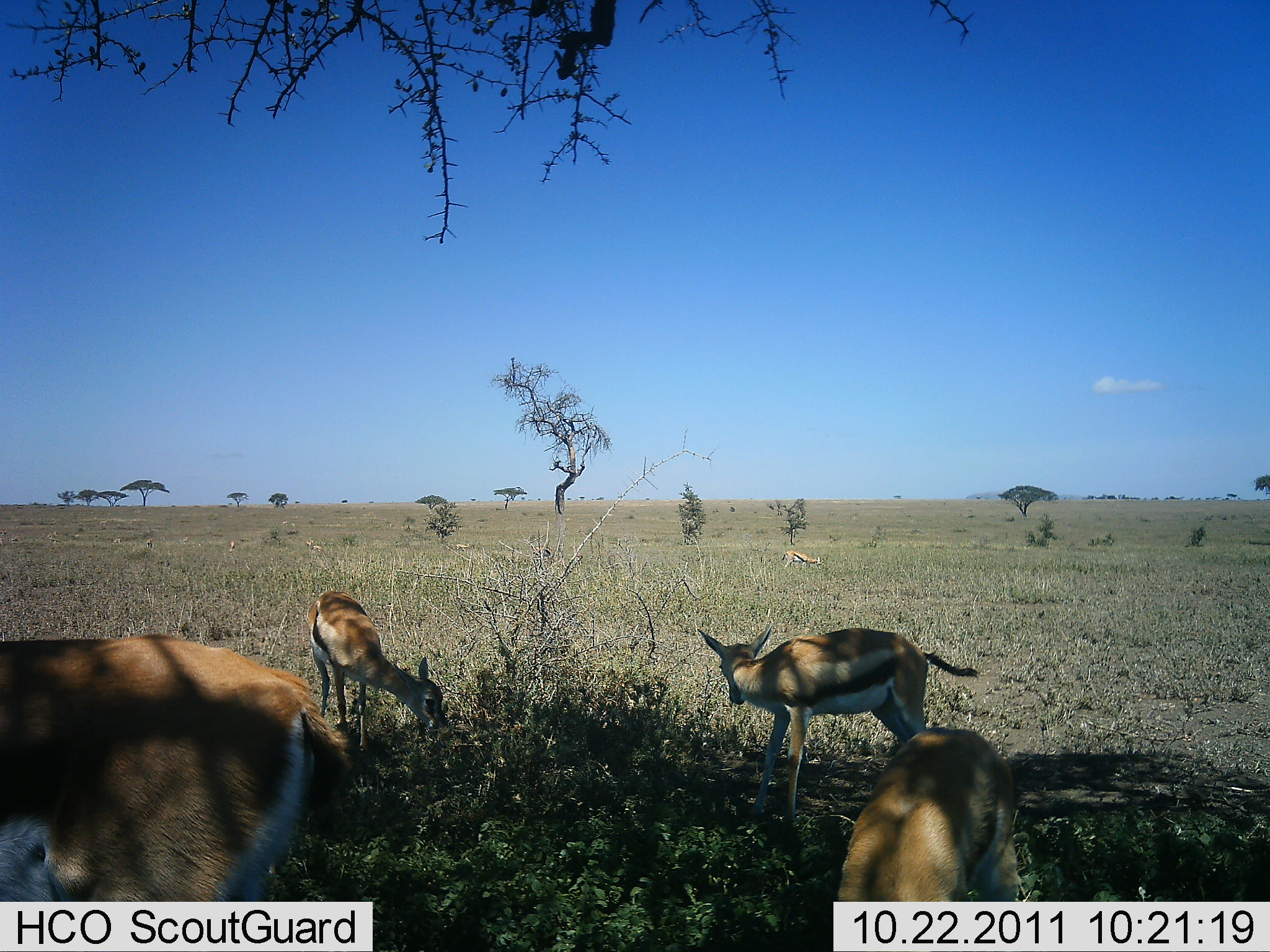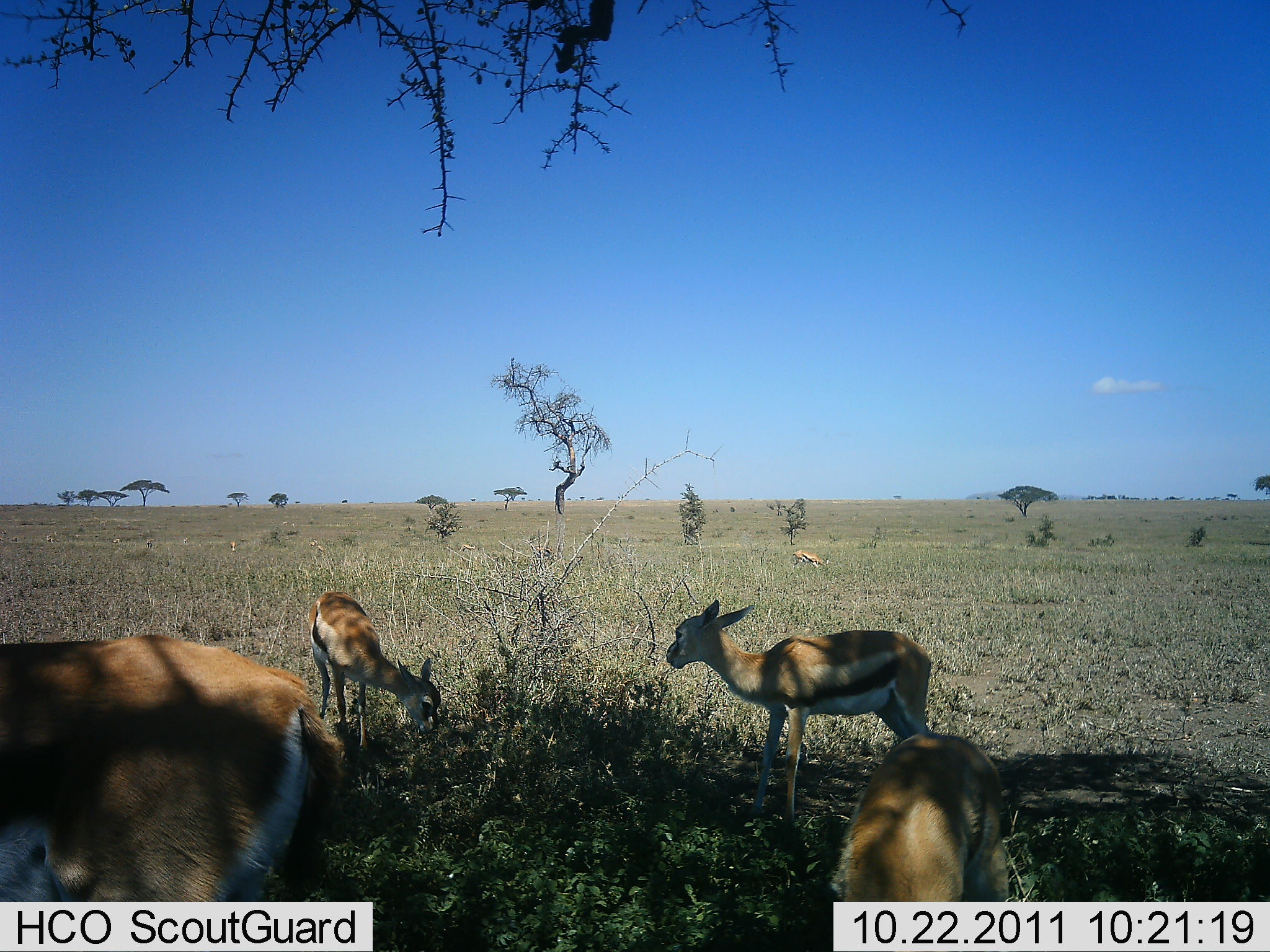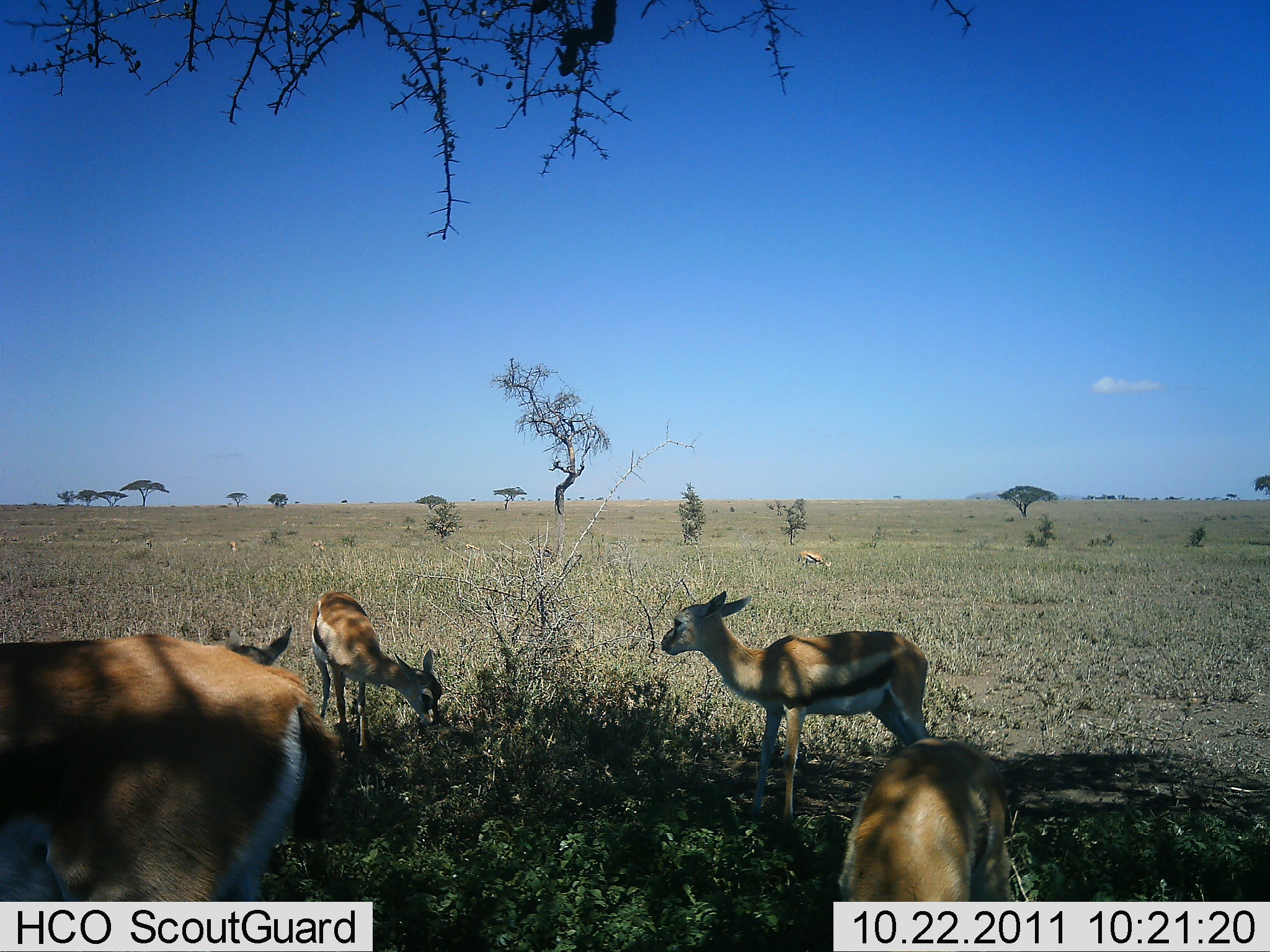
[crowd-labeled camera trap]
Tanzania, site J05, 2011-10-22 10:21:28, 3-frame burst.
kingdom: Animalia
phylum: Chordata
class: Mammalia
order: Artiodactyla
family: Bovidae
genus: Eudorcas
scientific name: Eudorcas thomsonii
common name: thomson's gazelle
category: gazellethomsons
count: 5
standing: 75%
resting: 0%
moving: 0%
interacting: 0%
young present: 8%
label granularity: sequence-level